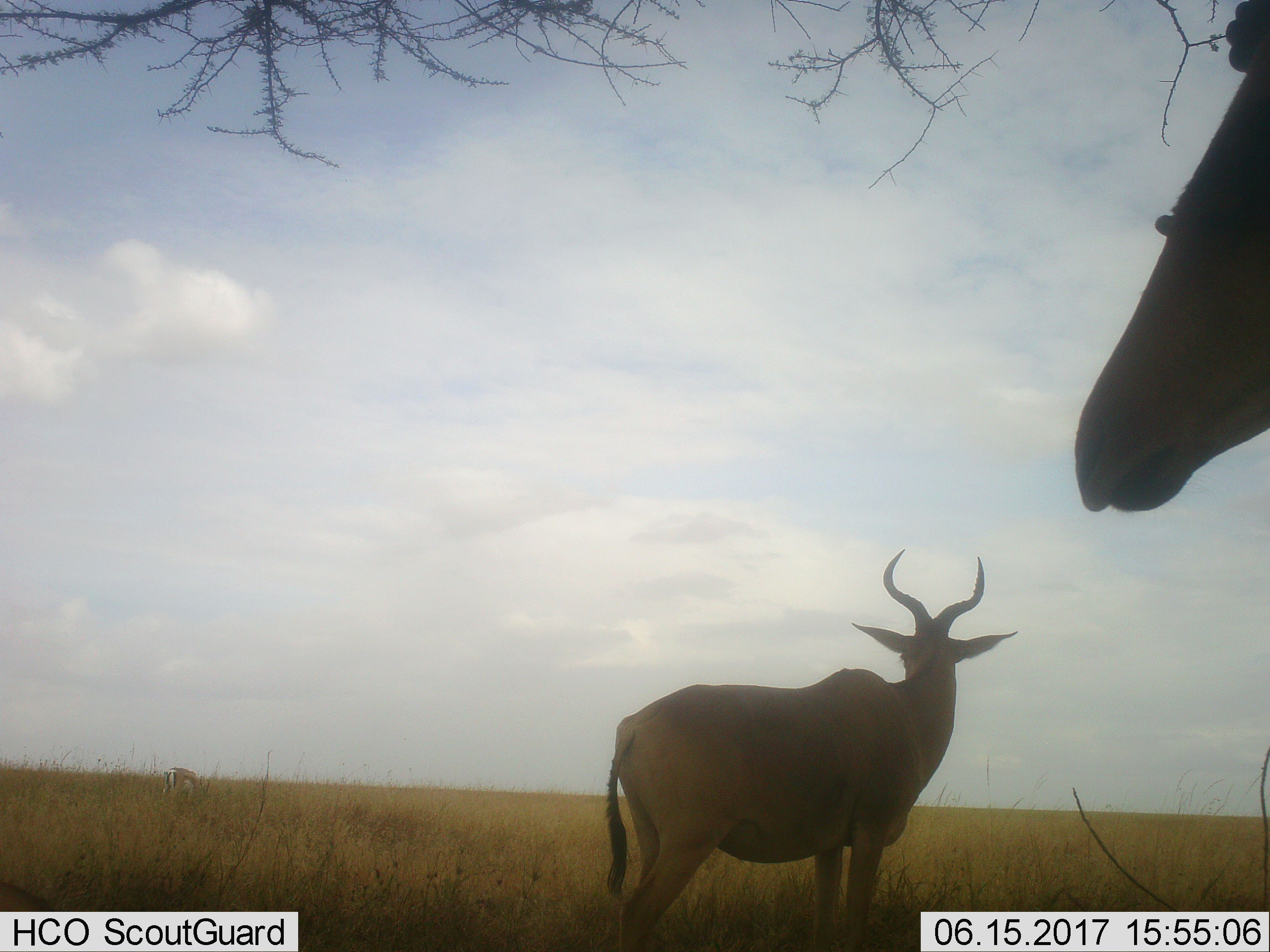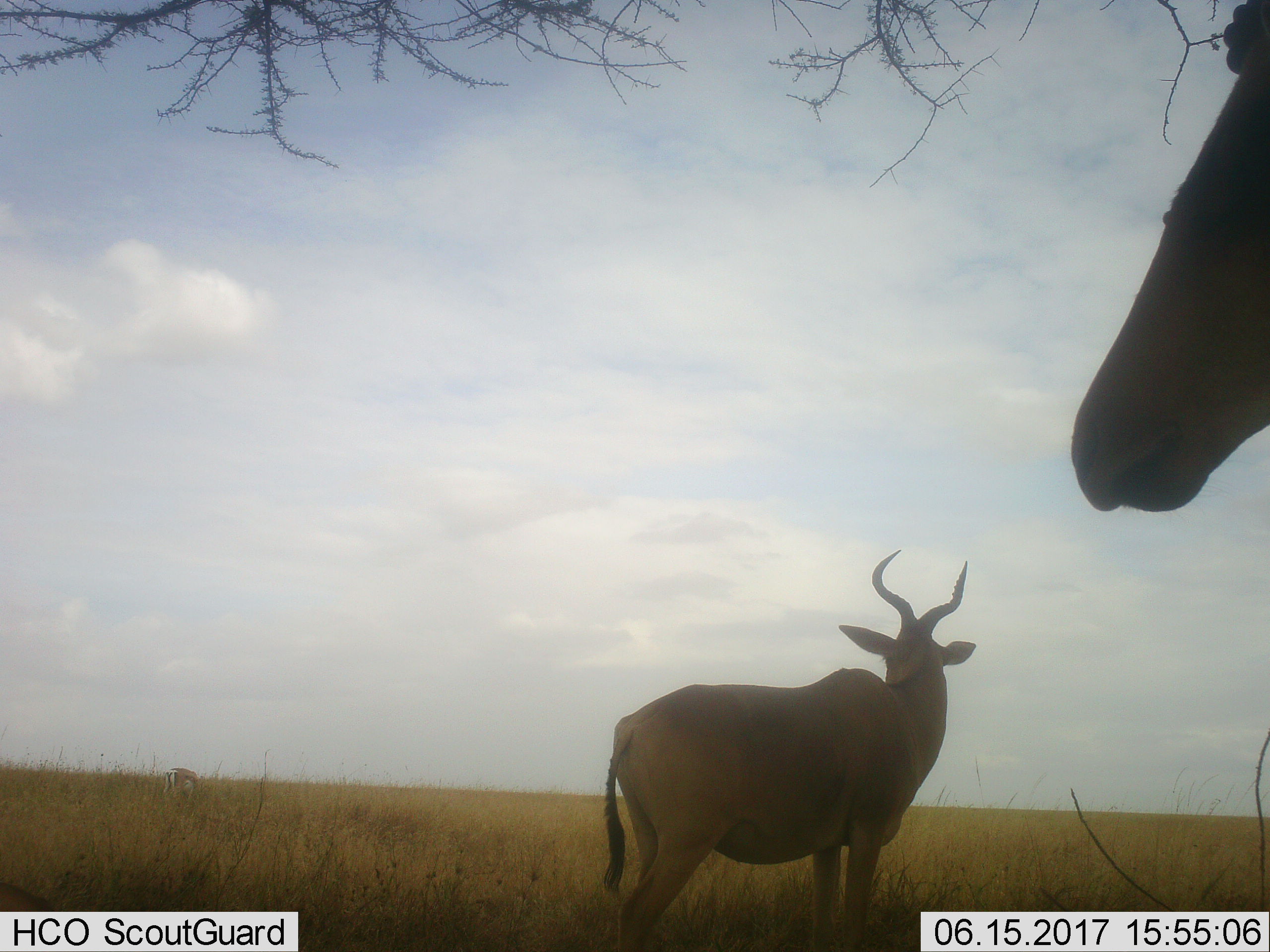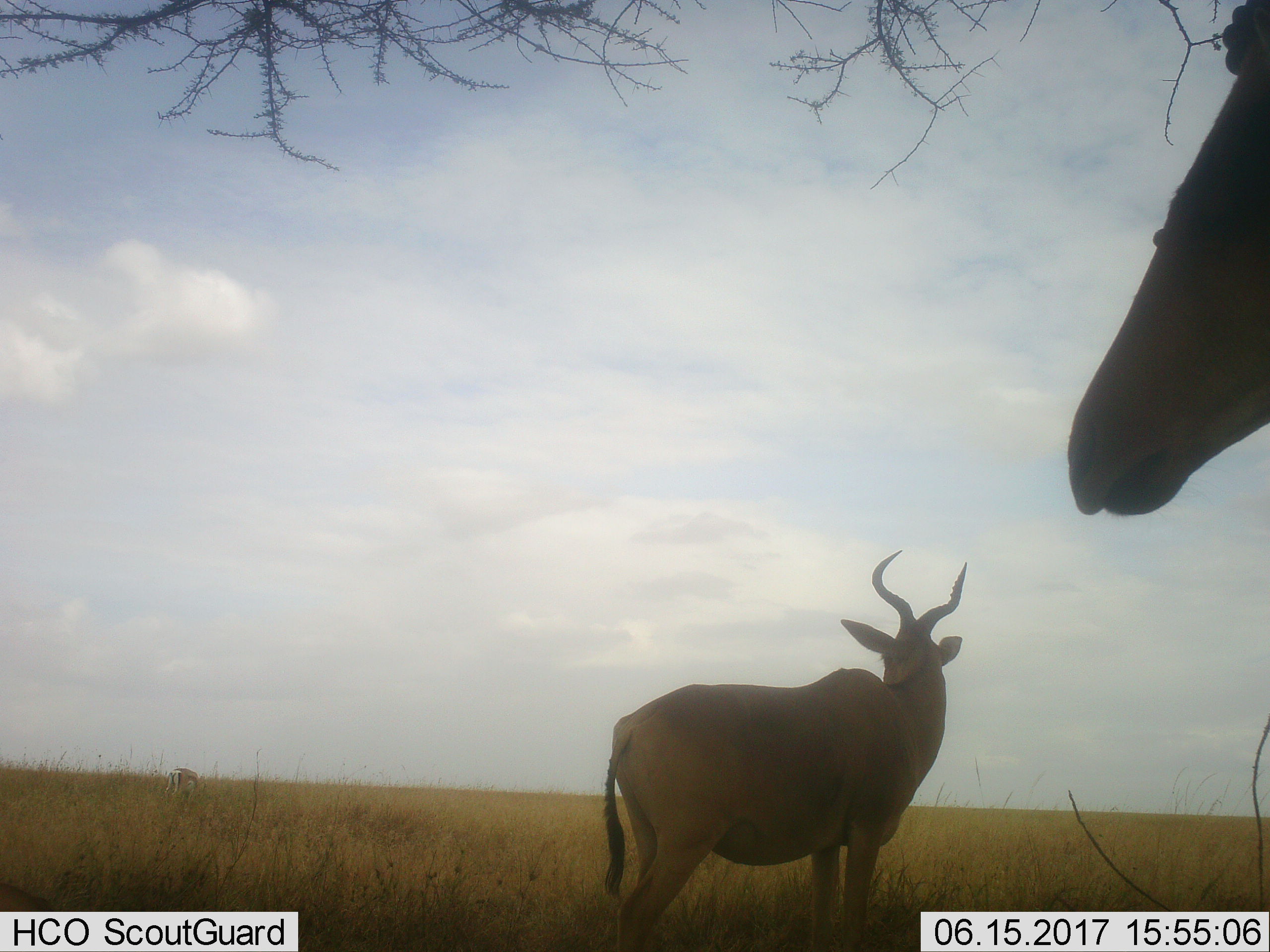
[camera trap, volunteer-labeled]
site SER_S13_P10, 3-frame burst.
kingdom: Animalia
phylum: Chordata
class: Mammalia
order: Artiodactyla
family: Bovidae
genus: Alcelaphus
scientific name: Alcelaphus buselaphus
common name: hartebeest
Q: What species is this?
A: Hartebeest (Alcelaphus buselaphus).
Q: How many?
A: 2.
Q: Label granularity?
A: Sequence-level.